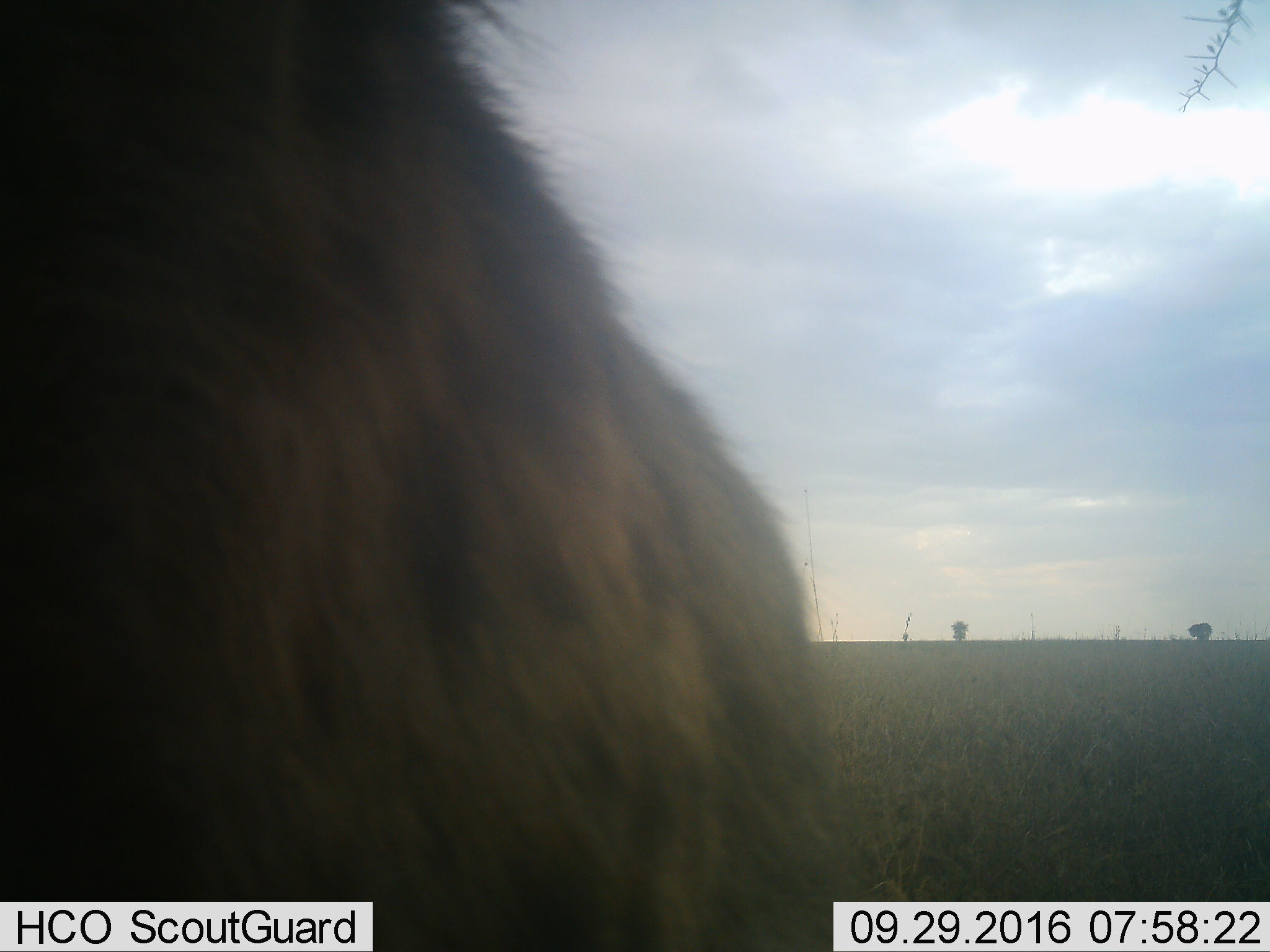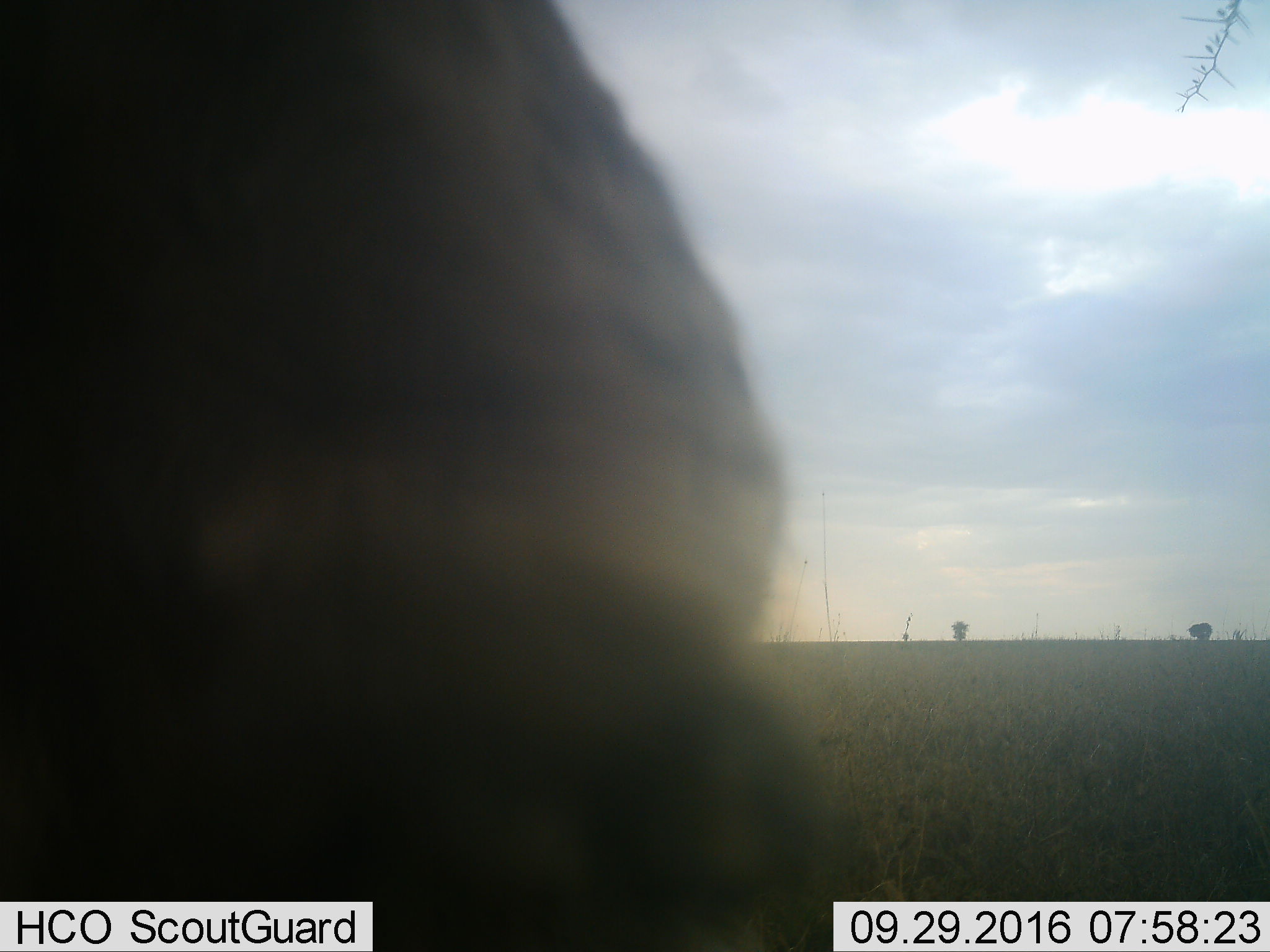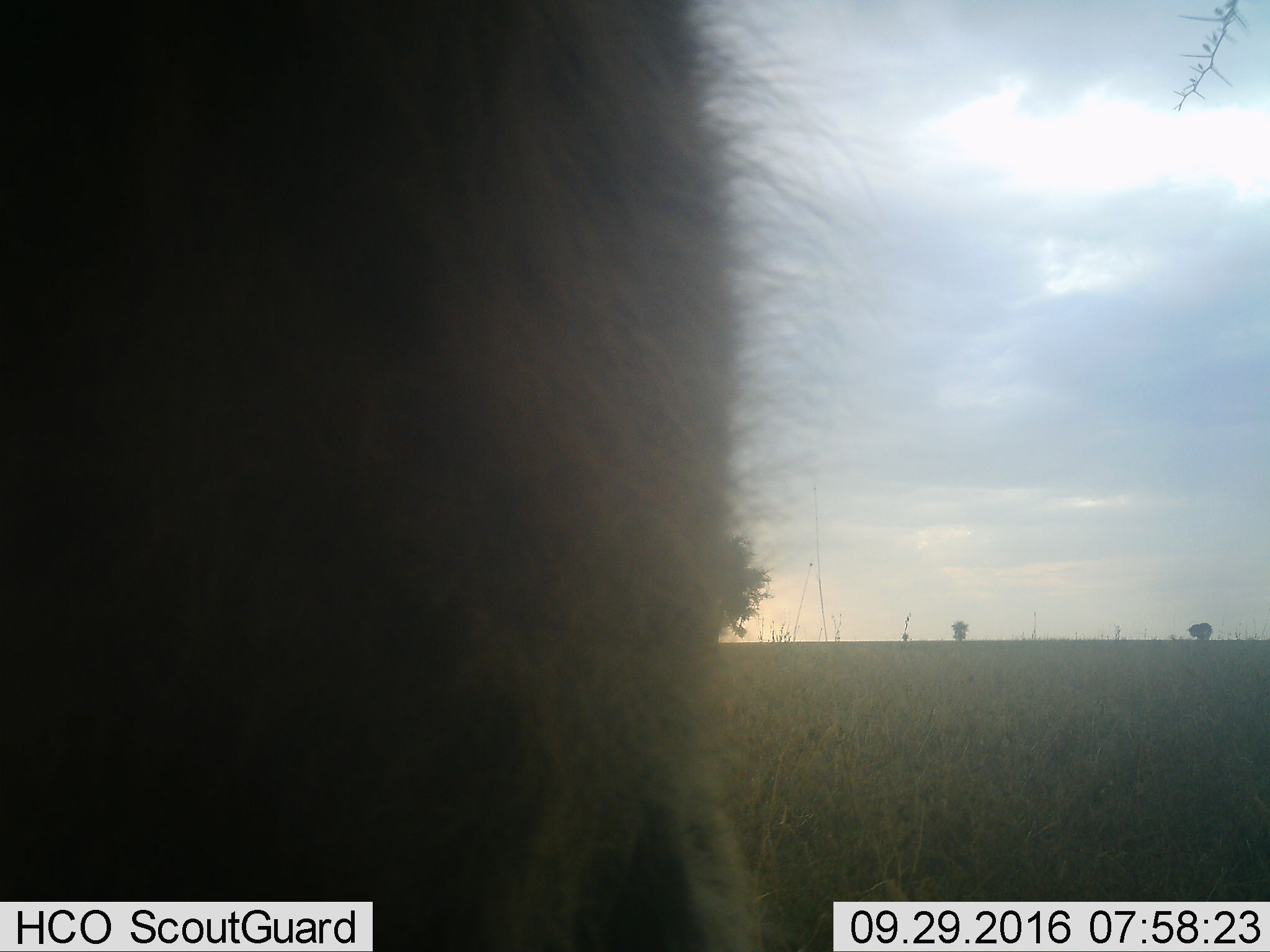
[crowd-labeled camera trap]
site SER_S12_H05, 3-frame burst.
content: unidentified animal